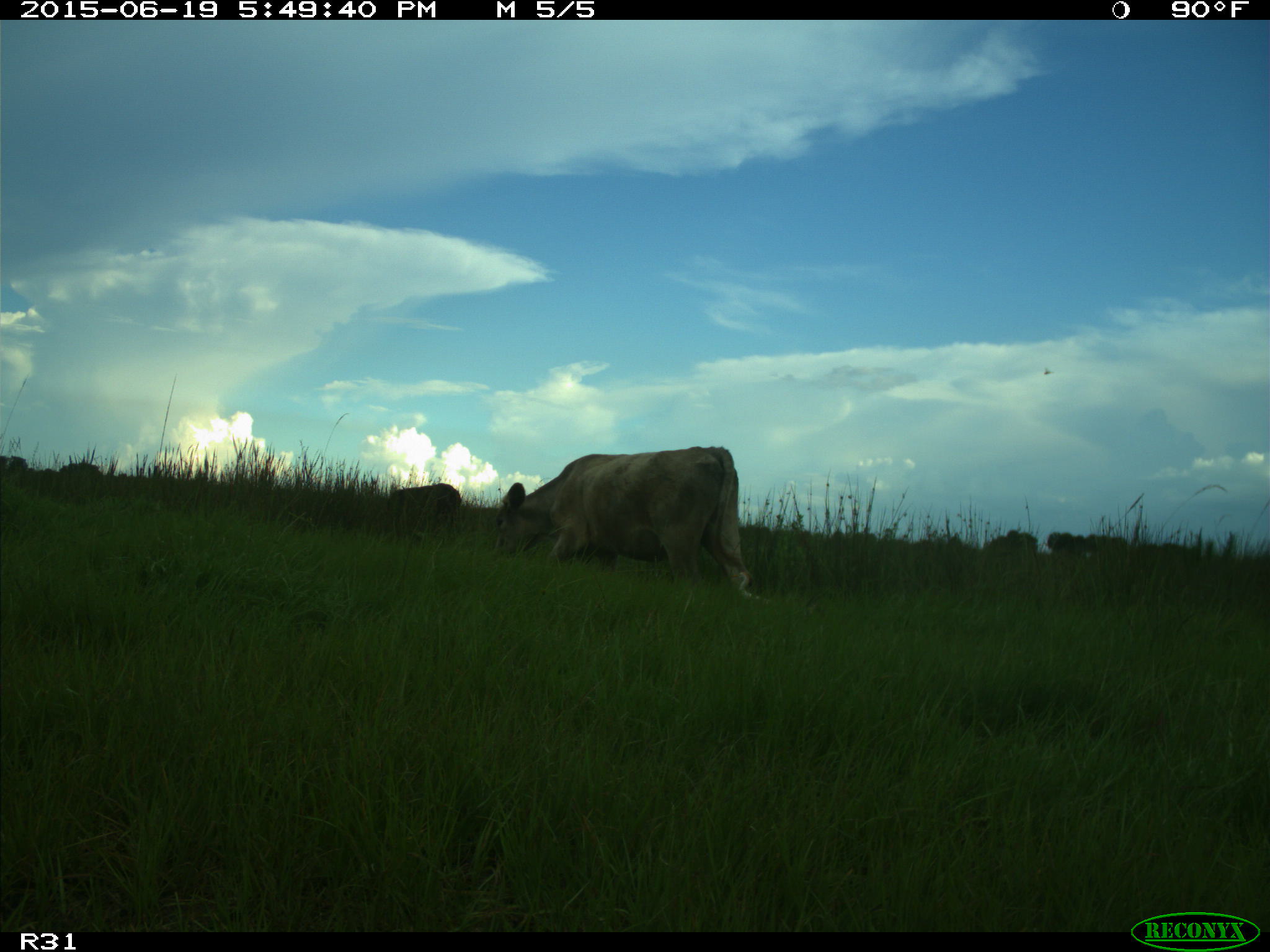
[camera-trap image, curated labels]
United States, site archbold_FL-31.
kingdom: Animalia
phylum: Chordata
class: Mammalia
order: Artiodactyla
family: Bovidae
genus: Bos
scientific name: Bos taurus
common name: domestic cow